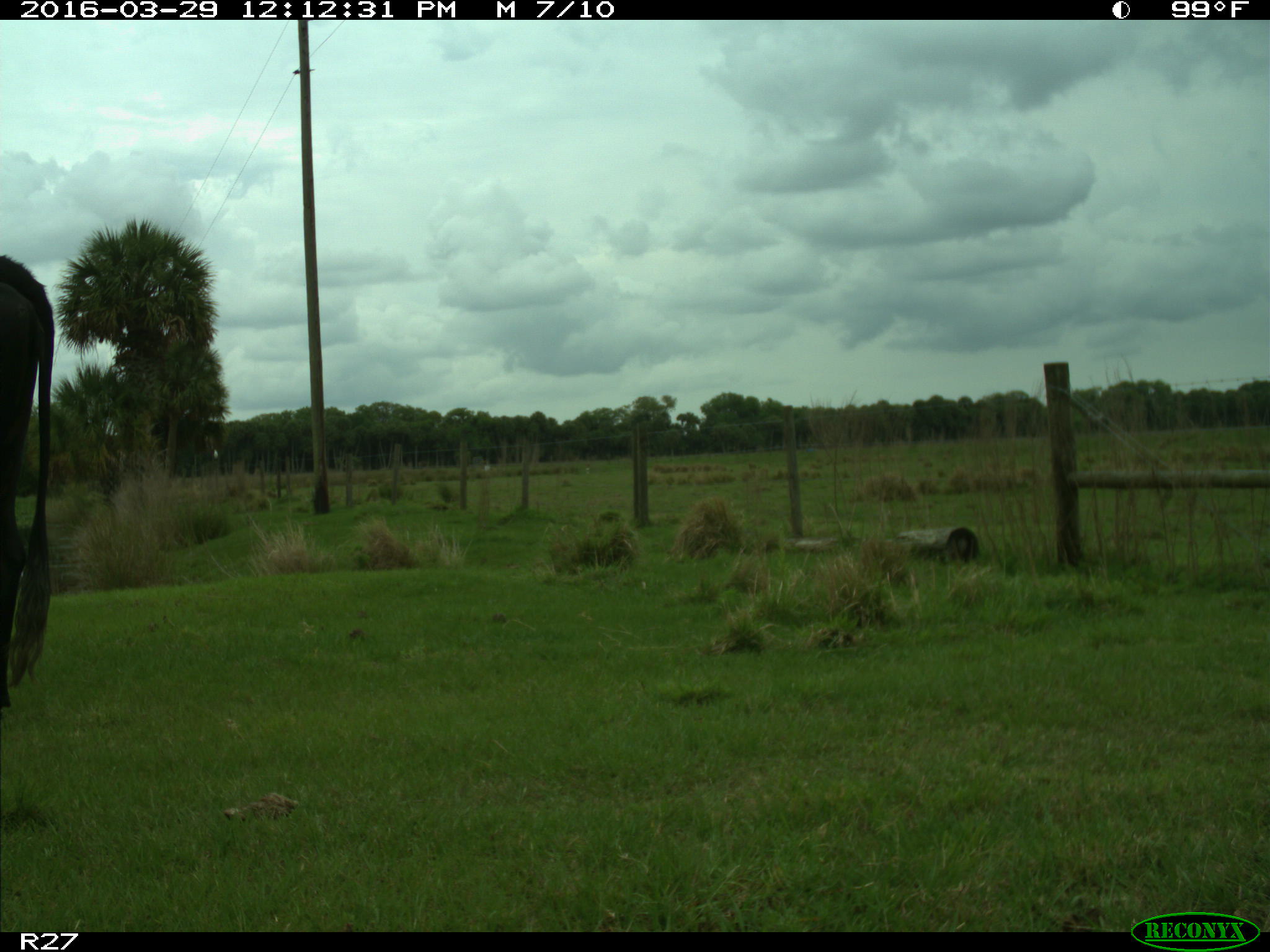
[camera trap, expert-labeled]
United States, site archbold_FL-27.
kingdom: Animalia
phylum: Chordata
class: Mammalia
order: Artiodactyla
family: Bovidae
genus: Bos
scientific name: Bos taurus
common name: domestic cow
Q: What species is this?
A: Bos taurus (domestic cow).